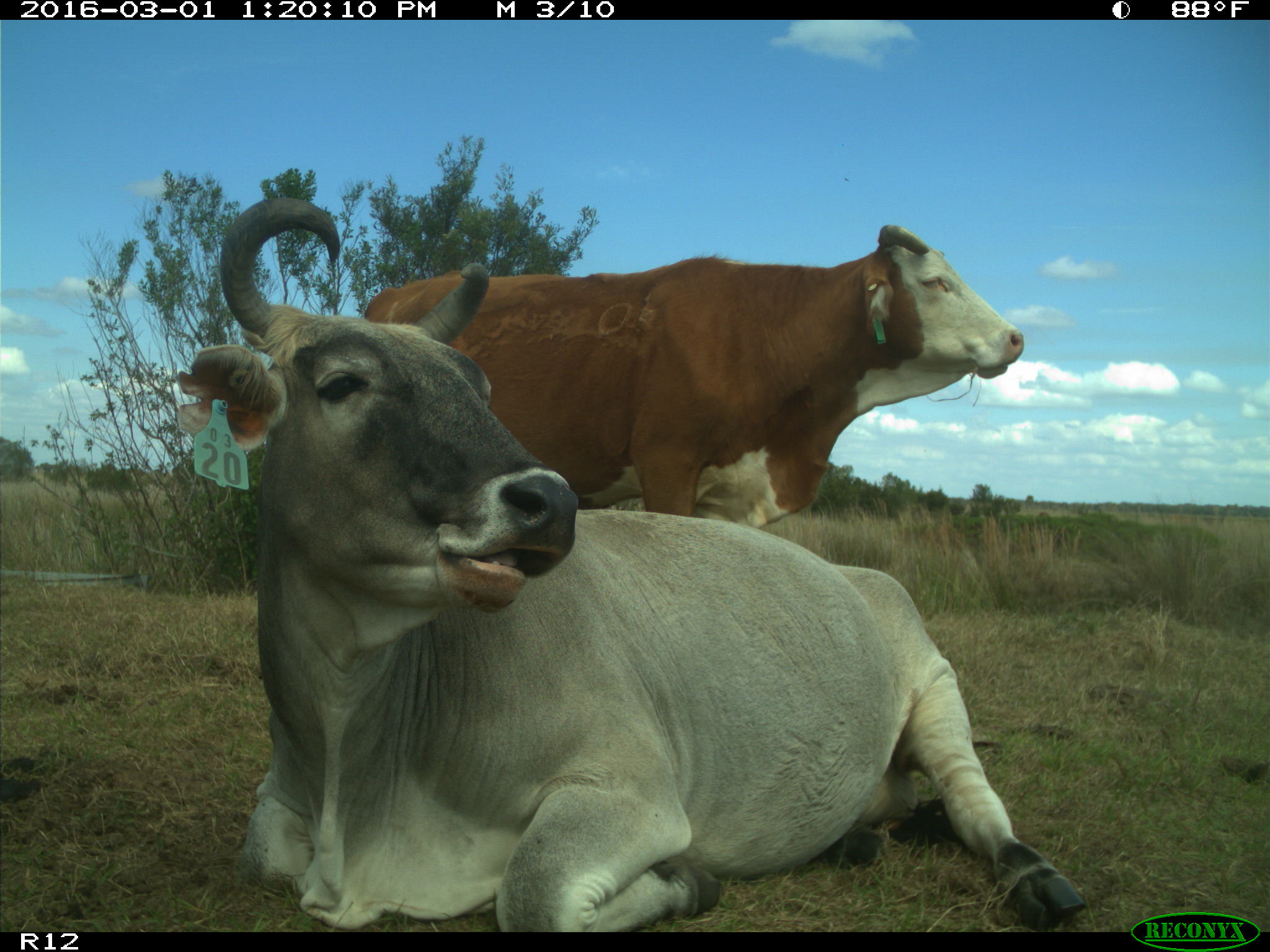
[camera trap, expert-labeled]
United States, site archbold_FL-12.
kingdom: Animalia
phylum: Chordata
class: Mammalia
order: Artiodactyla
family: Bovidae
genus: Bos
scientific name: Bos taurus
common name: domestic cow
Bos taurus (domestic cow).